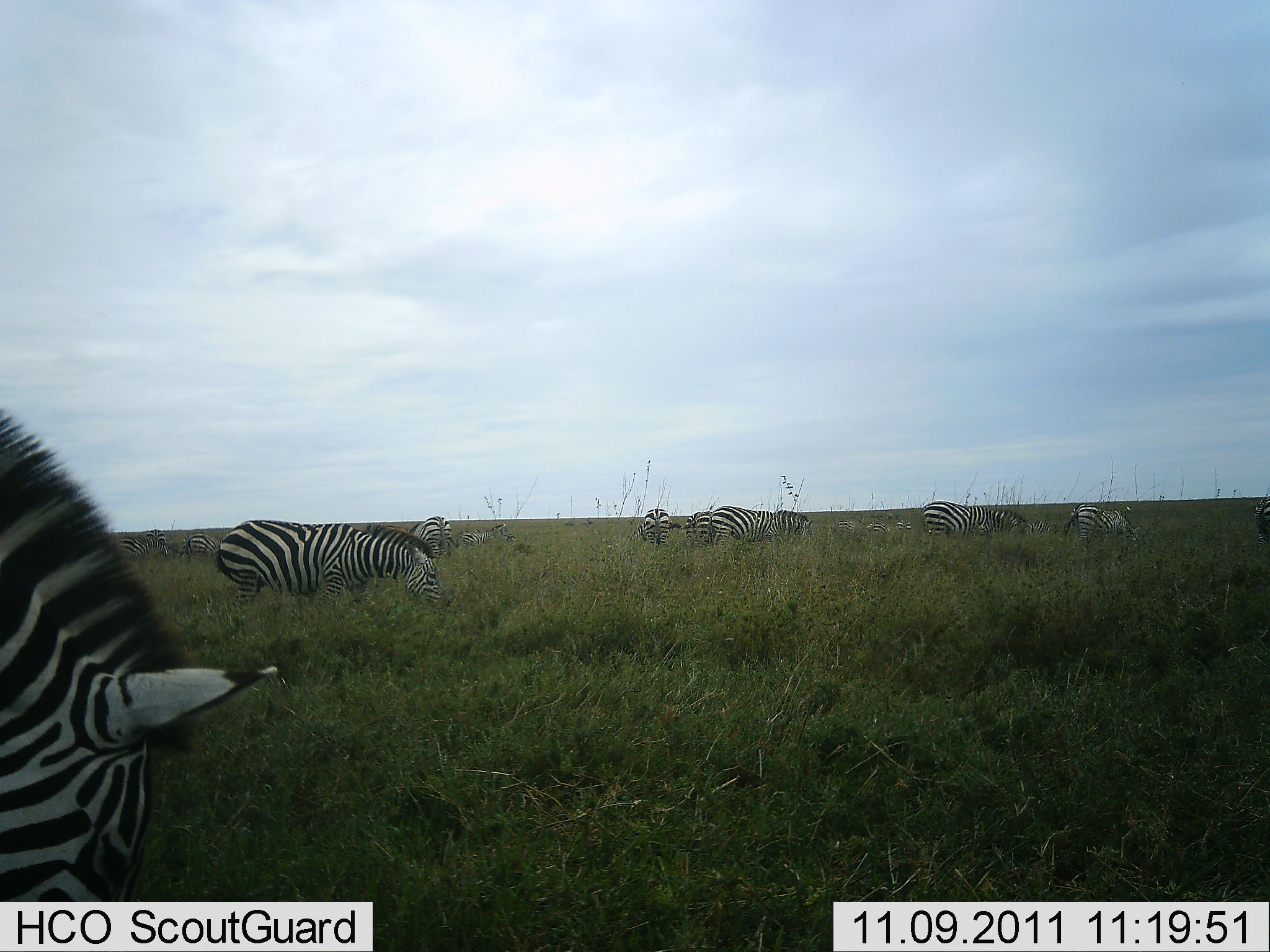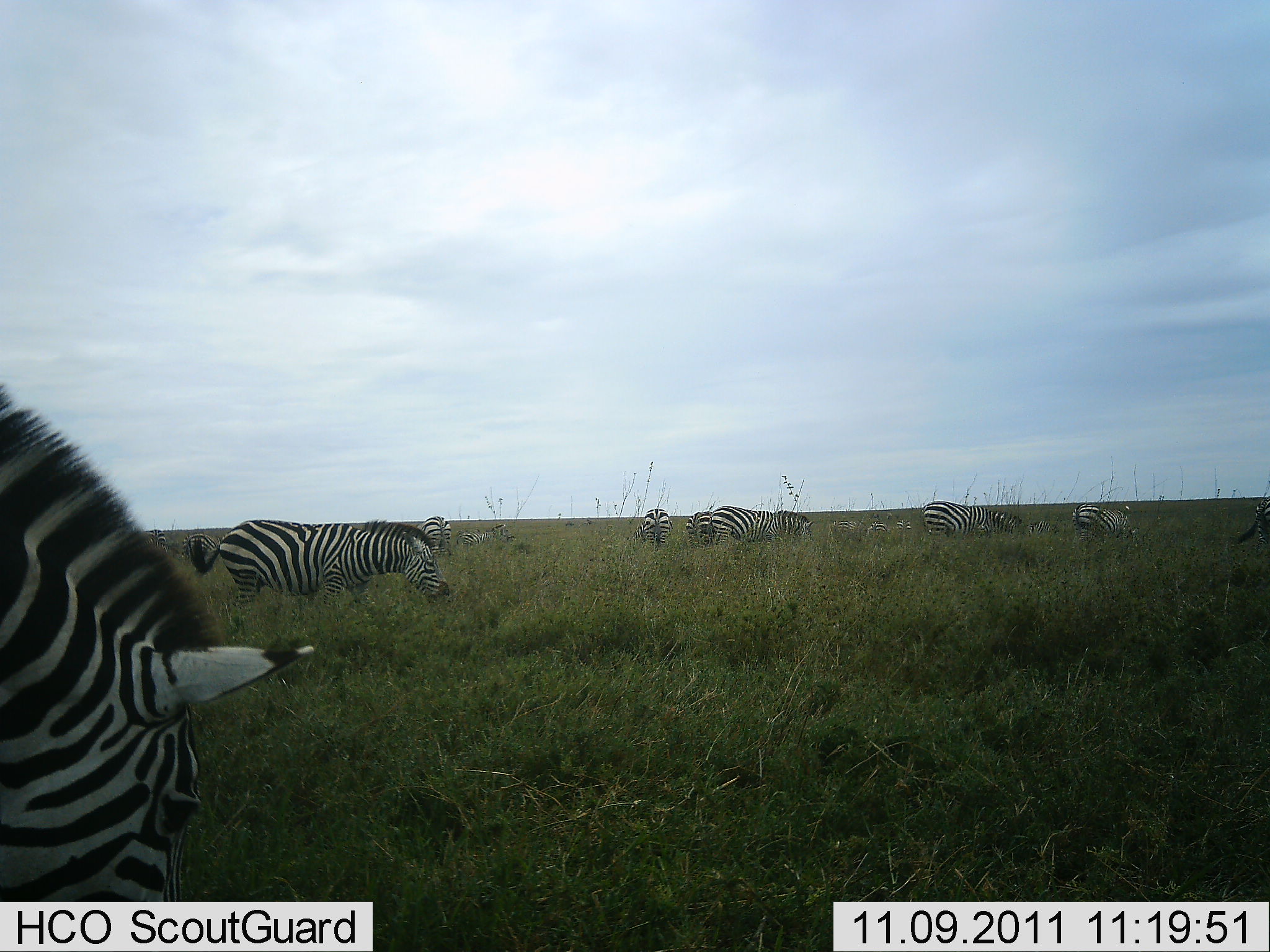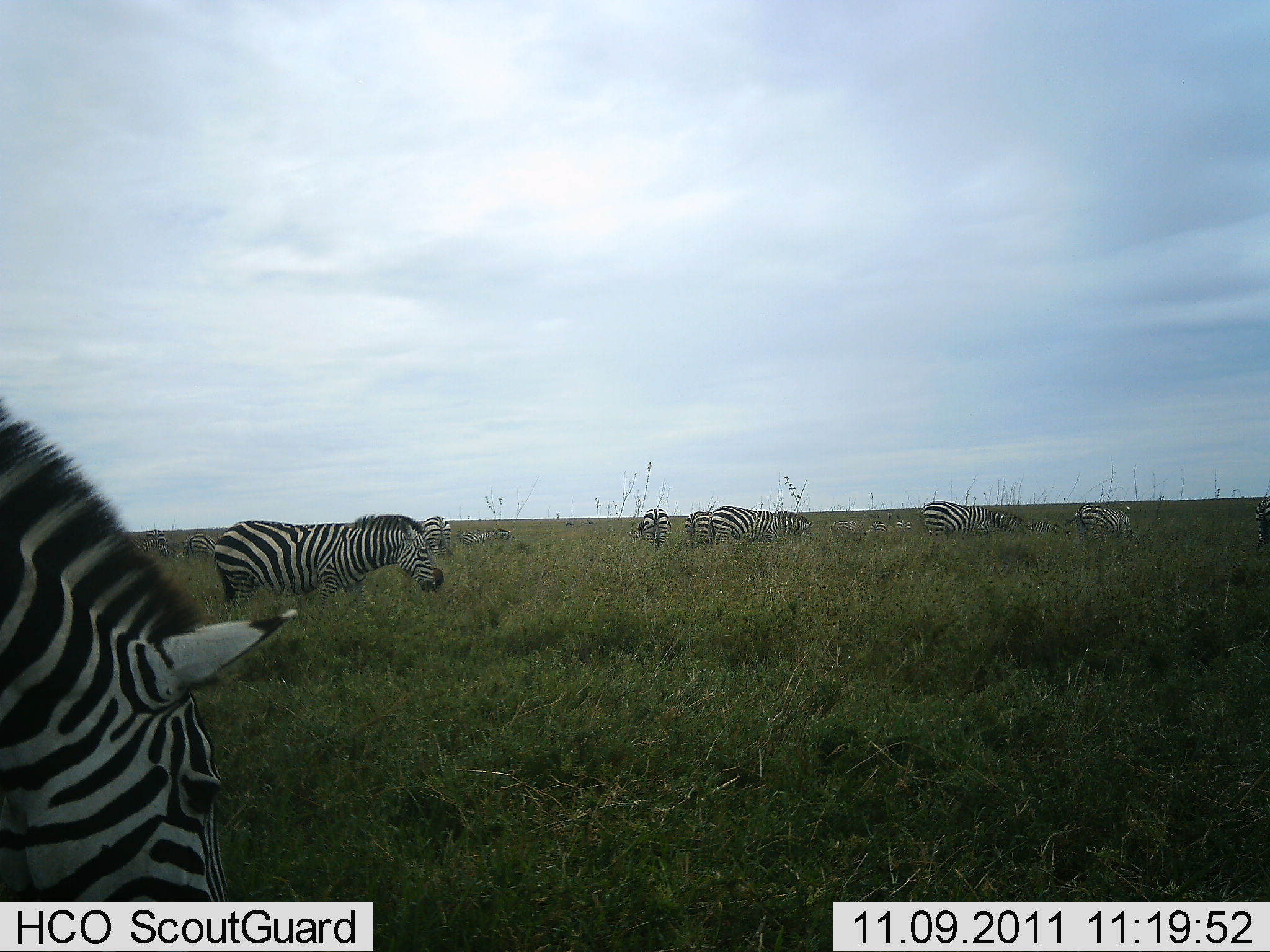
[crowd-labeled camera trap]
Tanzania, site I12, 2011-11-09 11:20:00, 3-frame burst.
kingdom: Animalia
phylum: Chordata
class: Mammalia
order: Perissodactyla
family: Equidae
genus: Equus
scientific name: Equus quagga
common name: plains zebra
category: zebra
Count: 11-50.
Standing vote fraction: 30%.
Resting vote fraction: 0%.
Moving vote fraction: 0%.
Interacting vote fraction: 0%.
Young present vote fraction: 20%.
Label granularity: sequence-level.